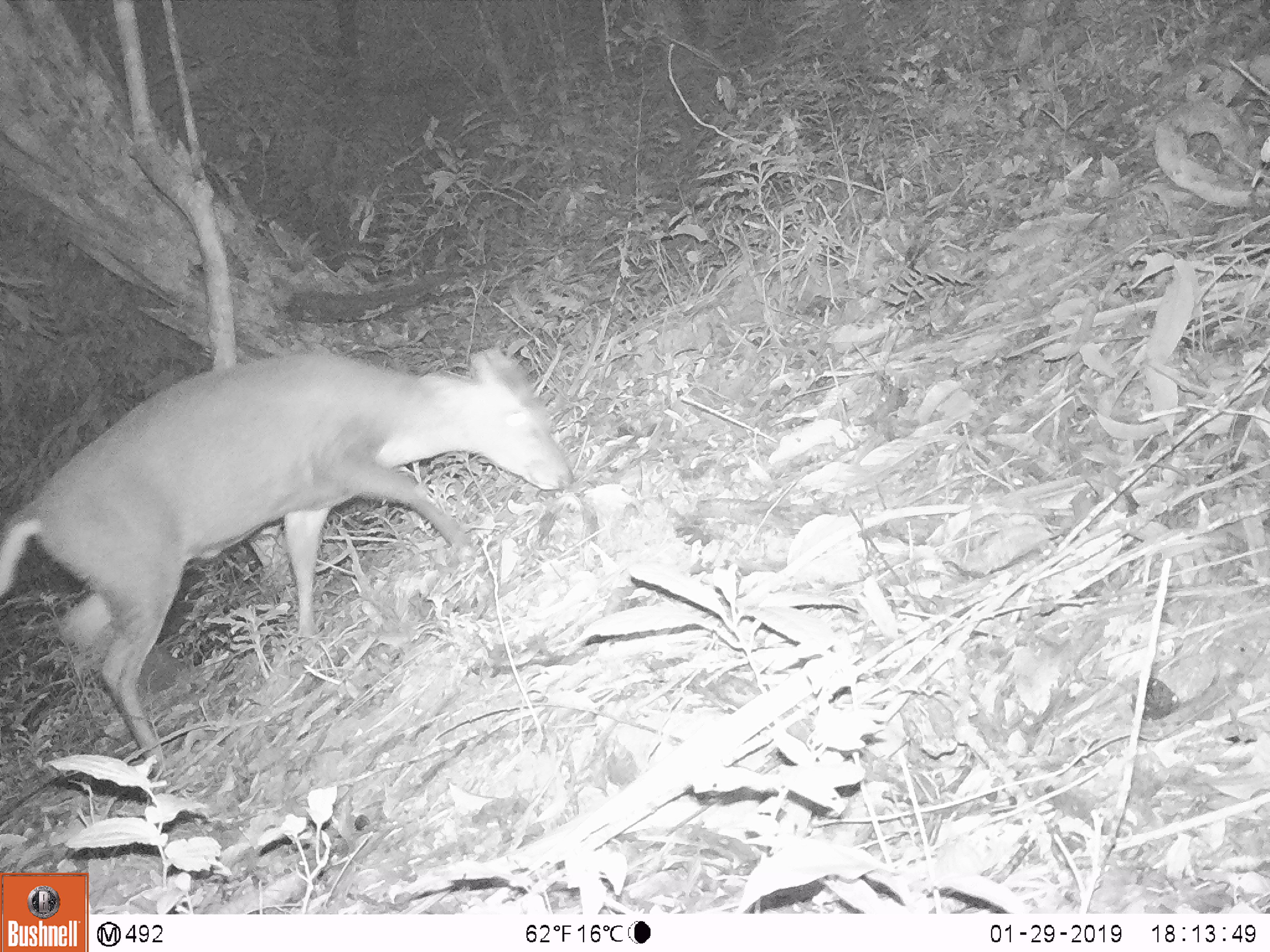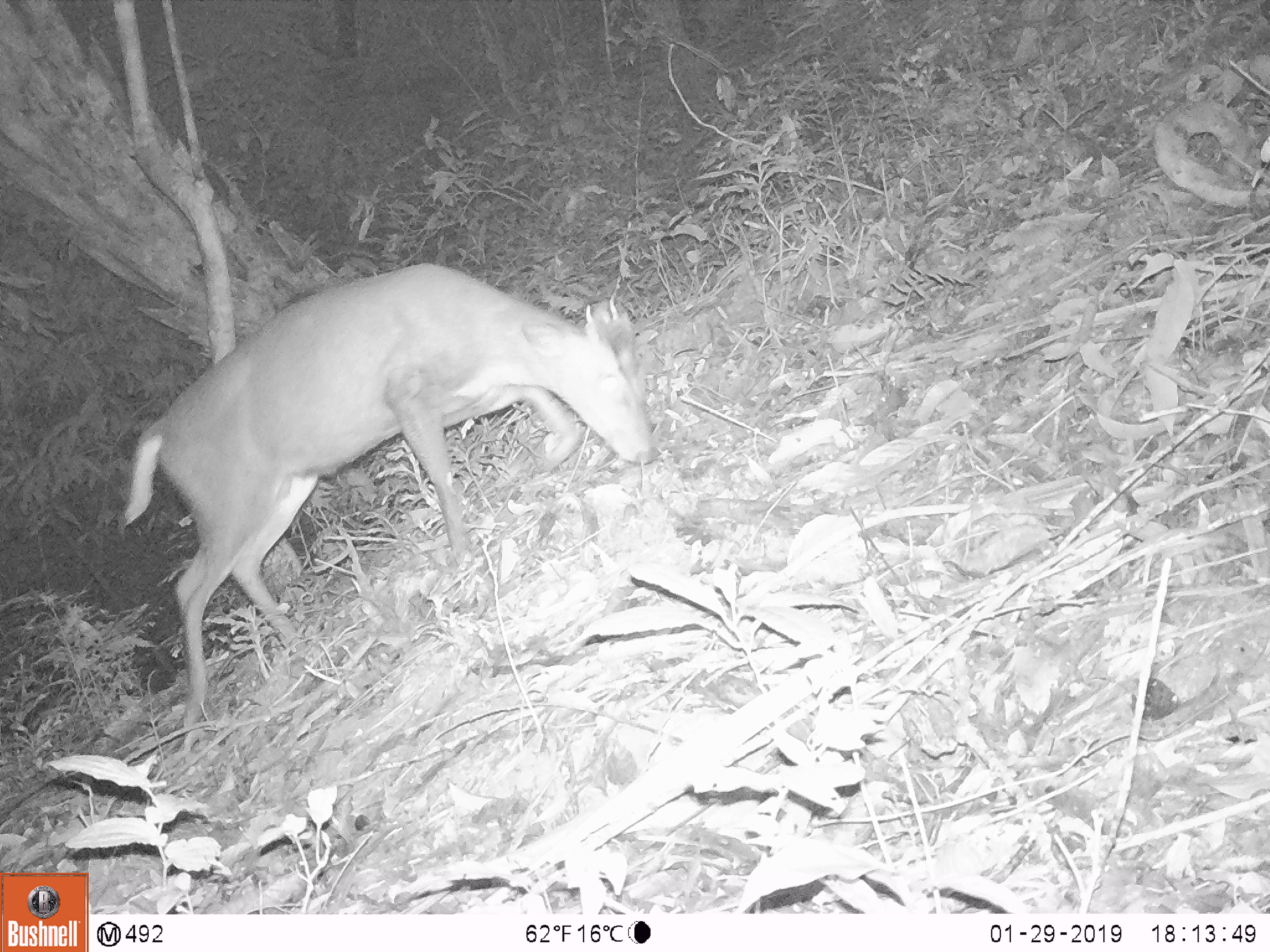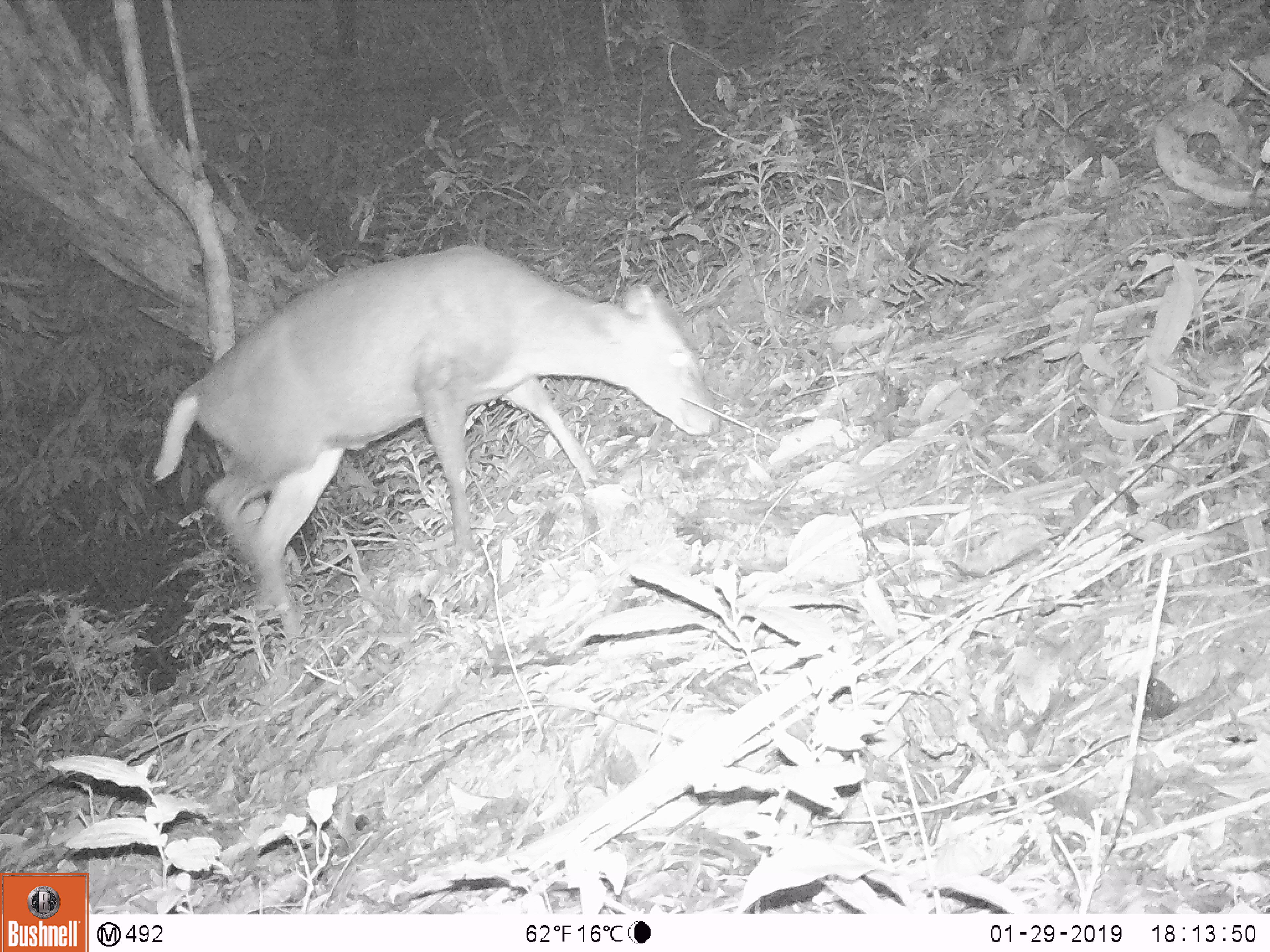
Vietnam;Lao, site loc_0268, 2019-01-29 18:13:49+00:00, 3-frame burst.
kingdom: Animalia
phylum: Chordata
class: Mammalia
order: Artiodactyla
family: Cervidae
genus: Muntiacus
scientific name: Muntiacus rooseveltorum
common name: roosevelt's muntjac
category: roosevelts muntjac group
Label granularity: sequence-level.